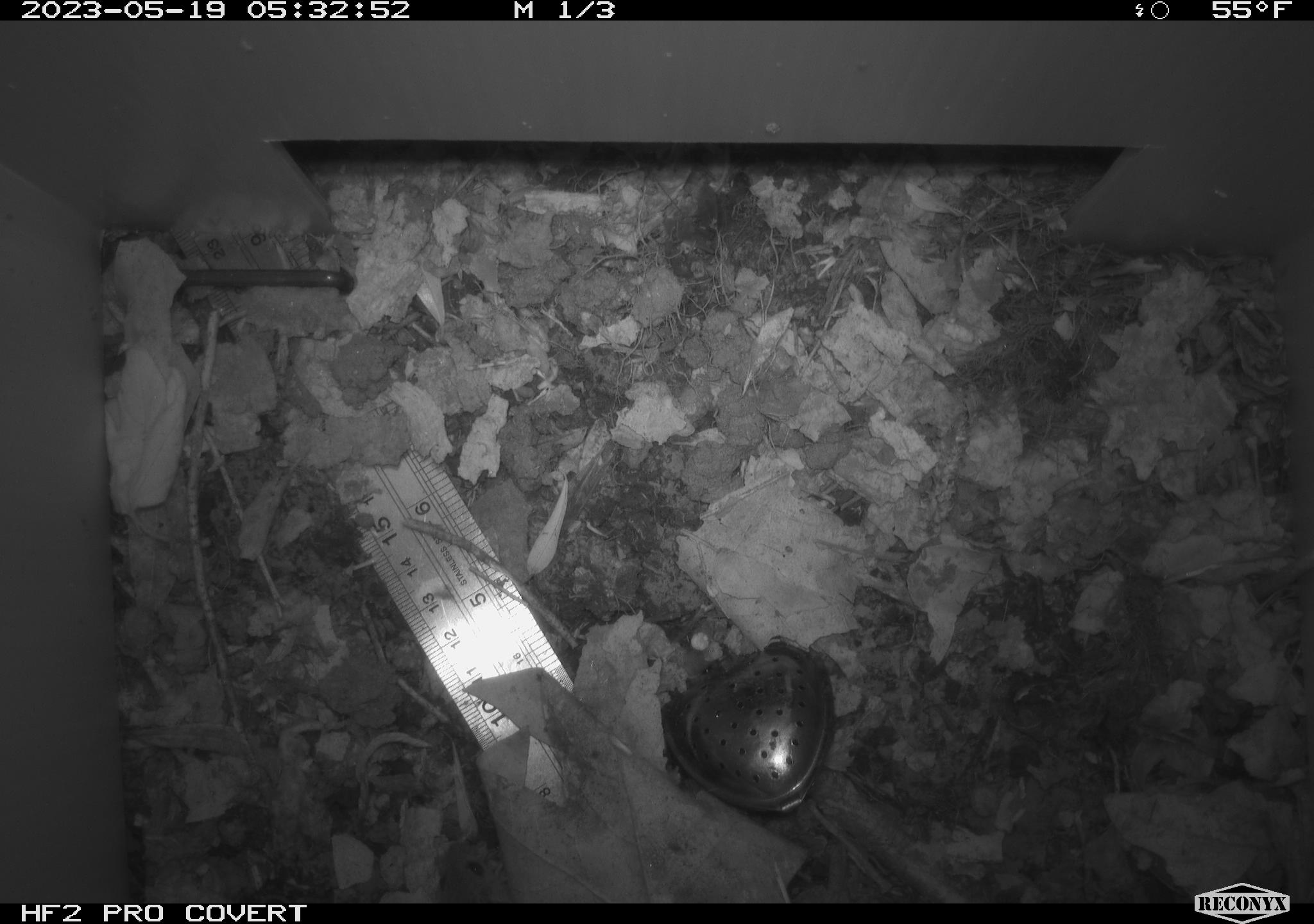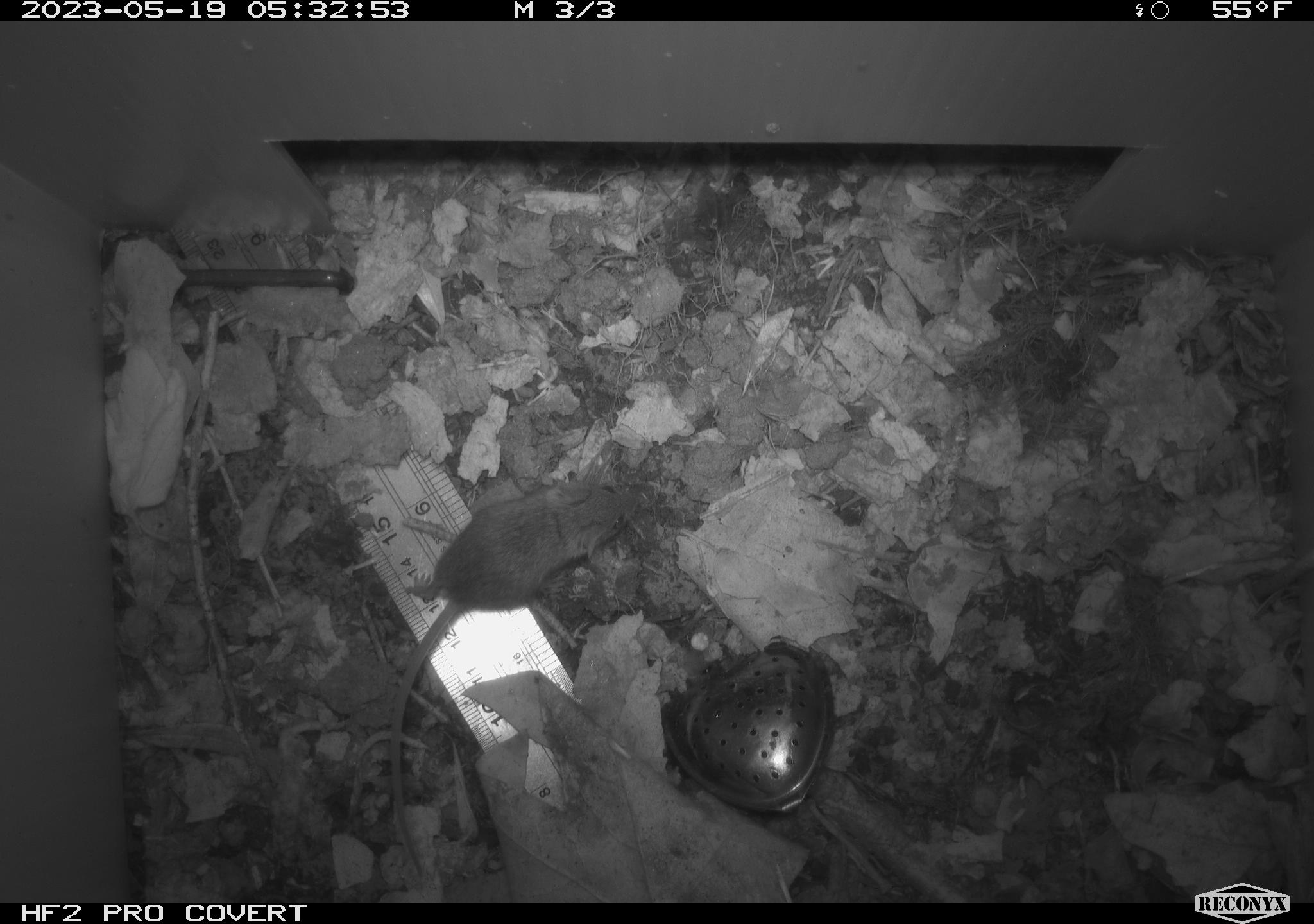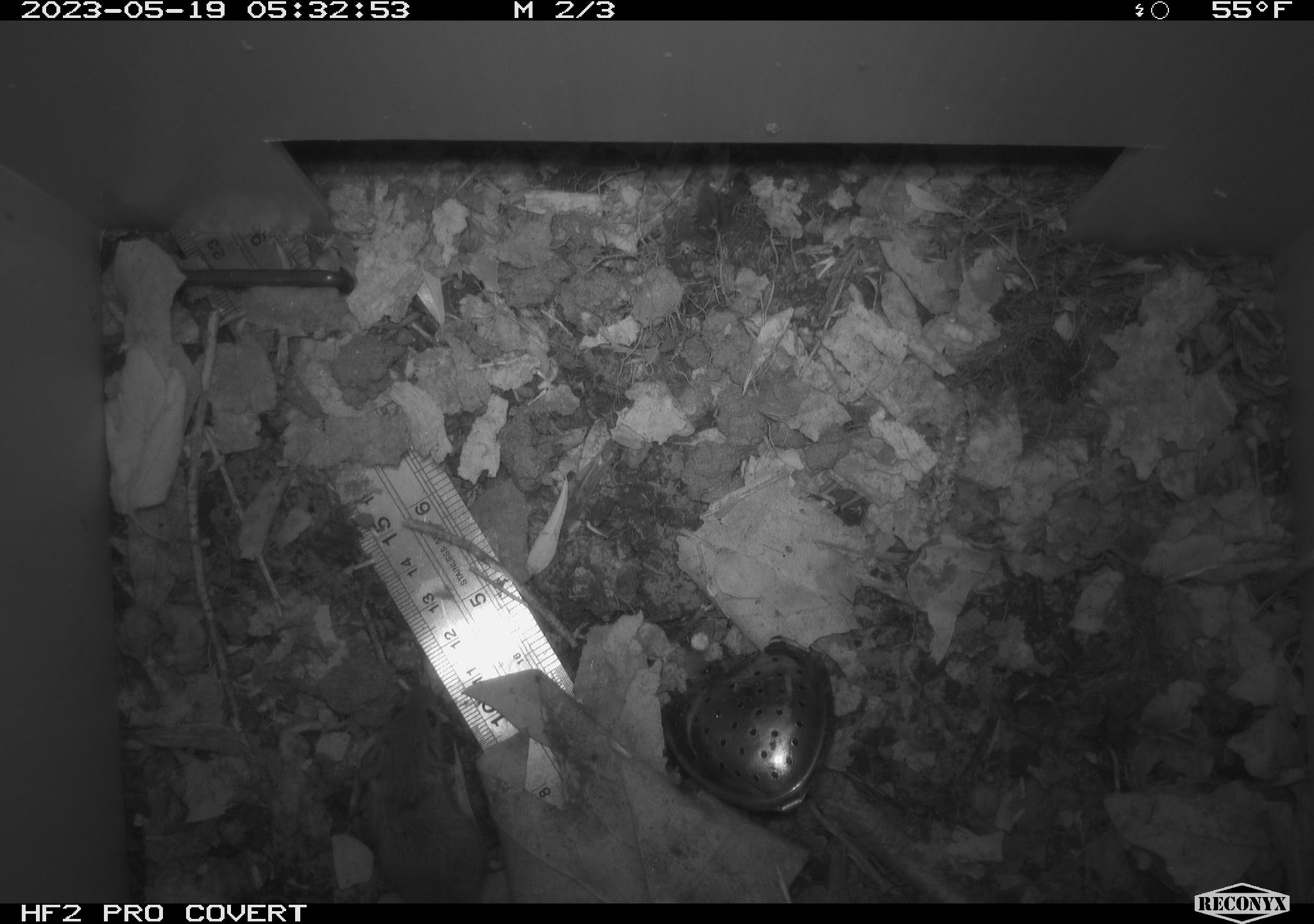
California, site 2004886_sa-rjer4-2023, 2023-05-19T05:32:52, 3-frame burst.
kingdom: Animalia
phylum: Chordata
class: Mammalia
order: Rodentia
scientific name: Rodentia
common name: mouse species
Mouse species (Rodentia).